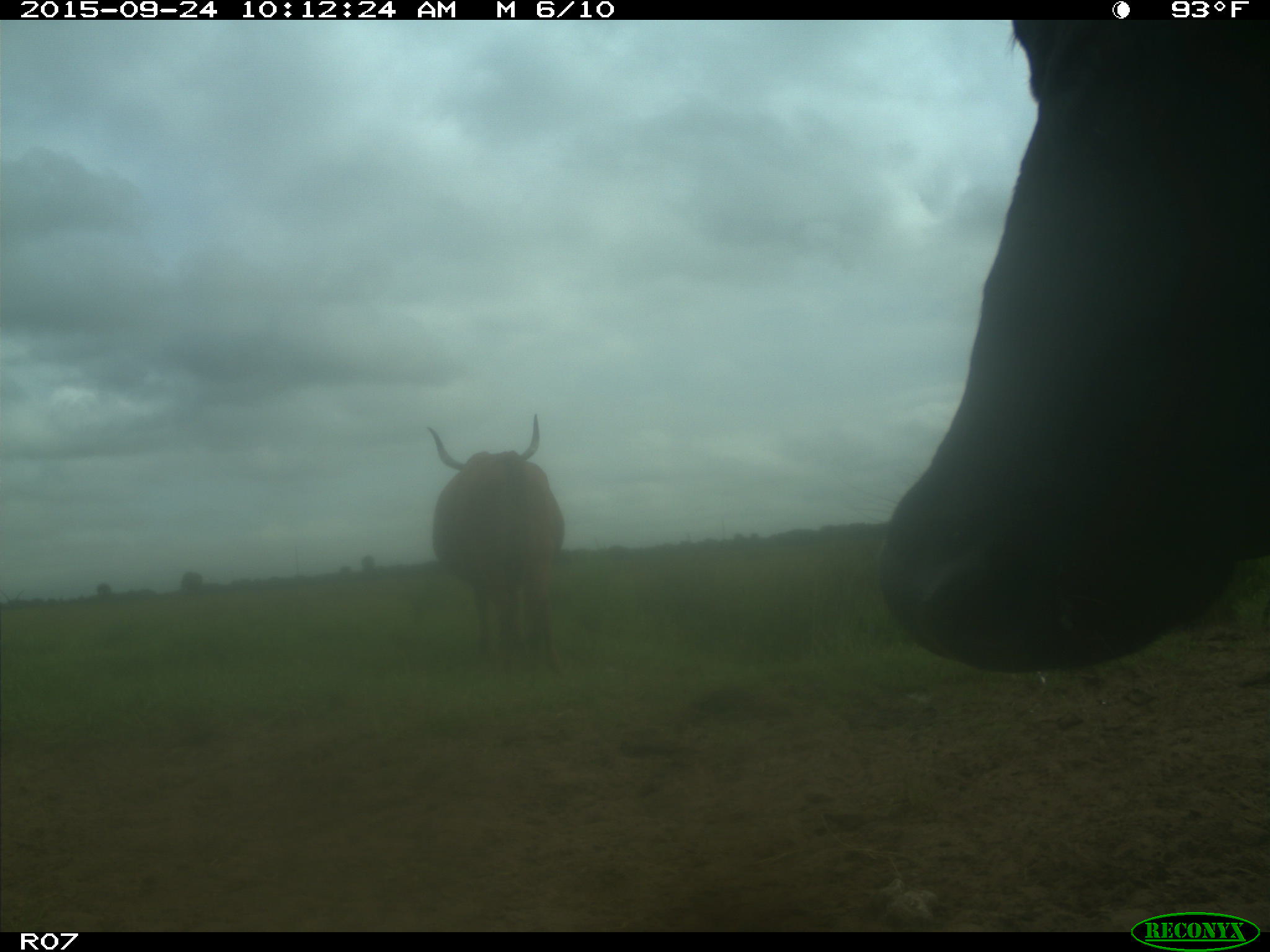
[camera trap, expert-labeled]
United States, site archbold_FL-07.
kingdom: Animalia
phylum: Chordata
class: Mammalia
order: Artiodactyla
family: Bovidae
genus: Bos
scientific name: Bos taurus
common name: domestic cow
Bos taurus (domestic cow).